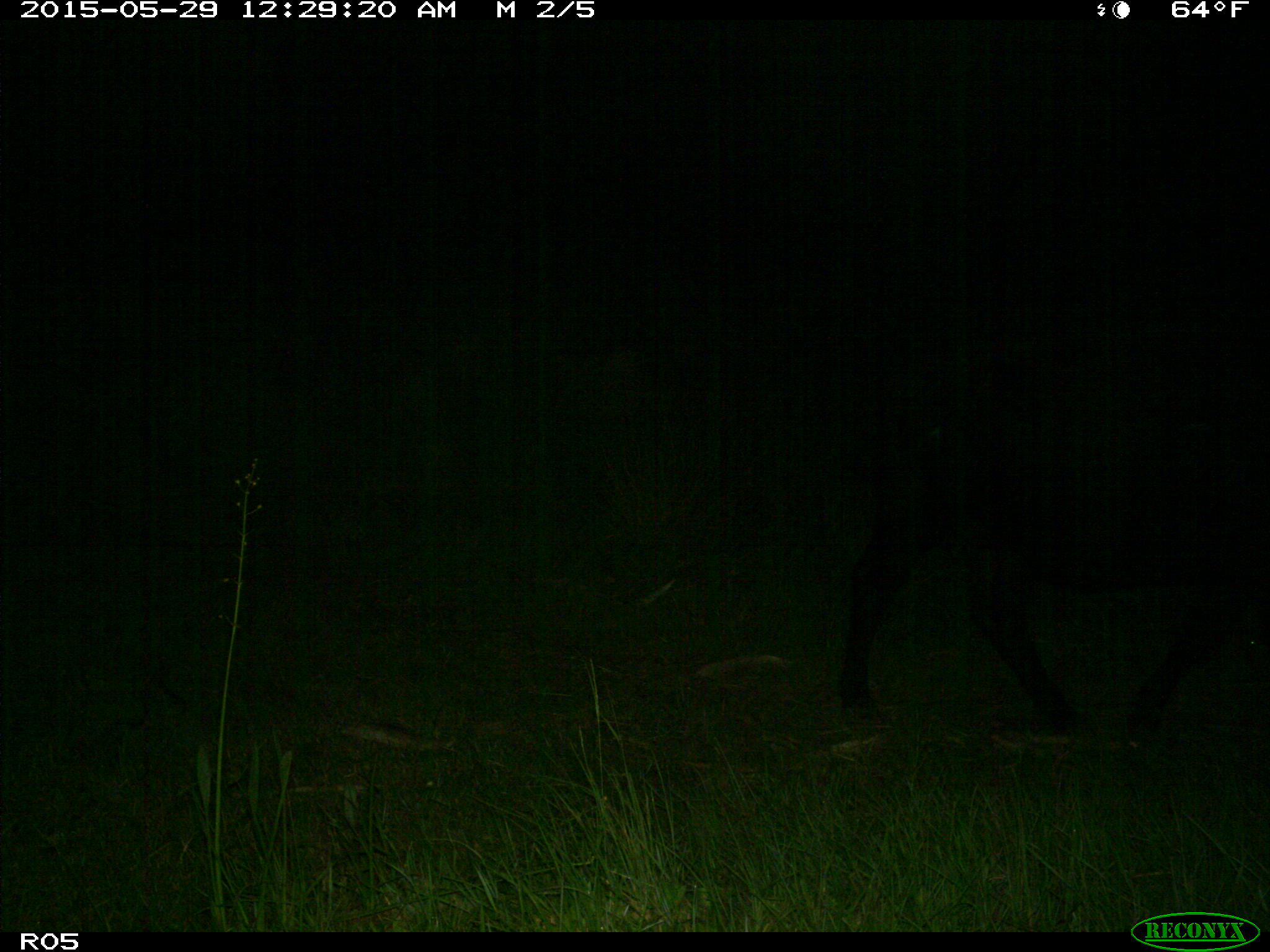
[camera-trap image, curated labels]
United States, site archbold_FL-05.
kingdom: Animalia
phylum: Chordata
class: Mammalia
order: Artiodactyla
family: Bovidae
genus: Bos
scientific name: Bos taurus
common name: domestic cow